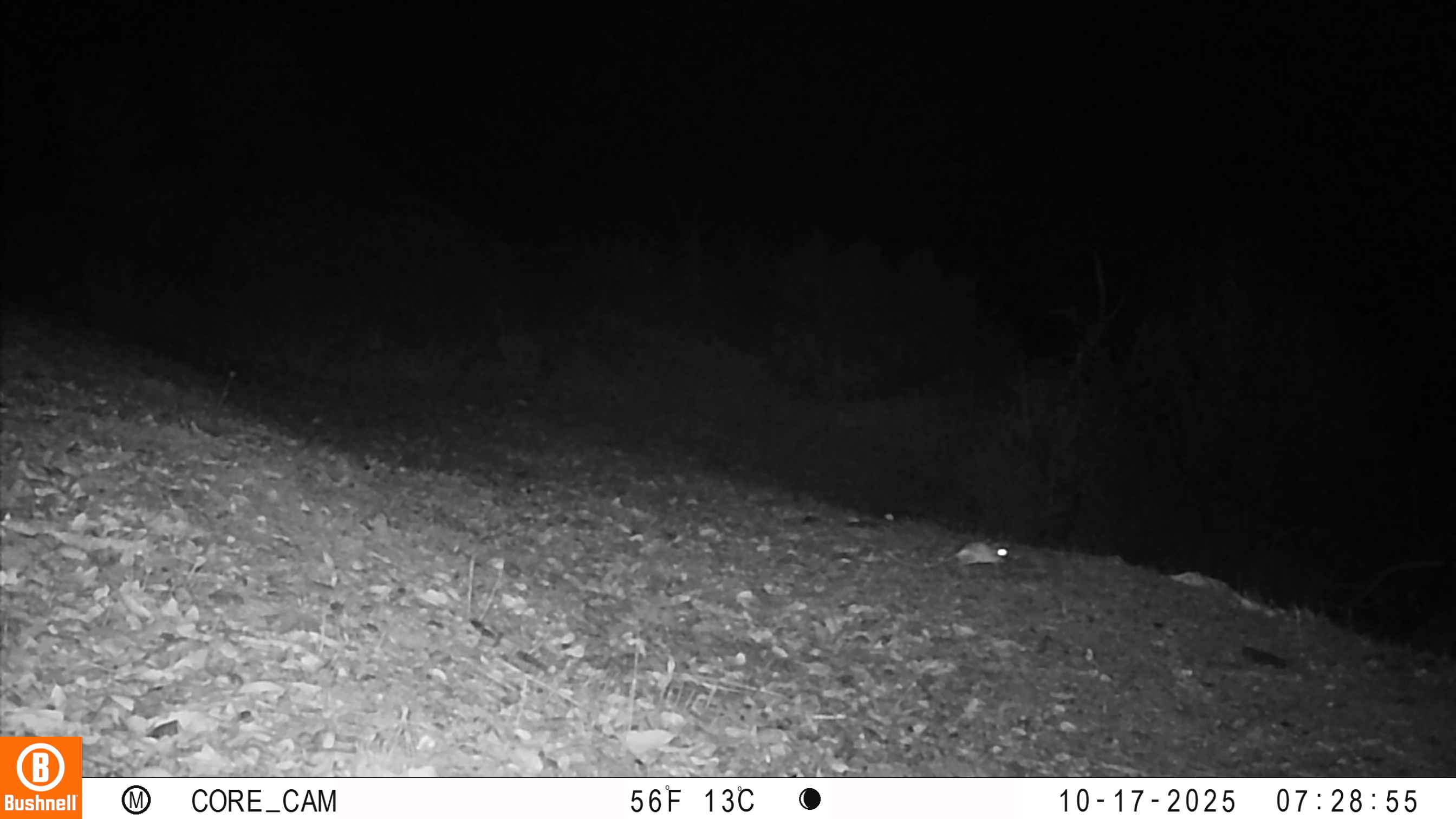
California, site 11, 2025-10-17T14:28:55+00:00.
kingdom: Animalia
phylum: Chordata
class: Mammalia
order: Rodentia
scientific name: Rodentia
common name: mouse or rat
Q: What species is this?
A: Mouse or rat (Rodentia).